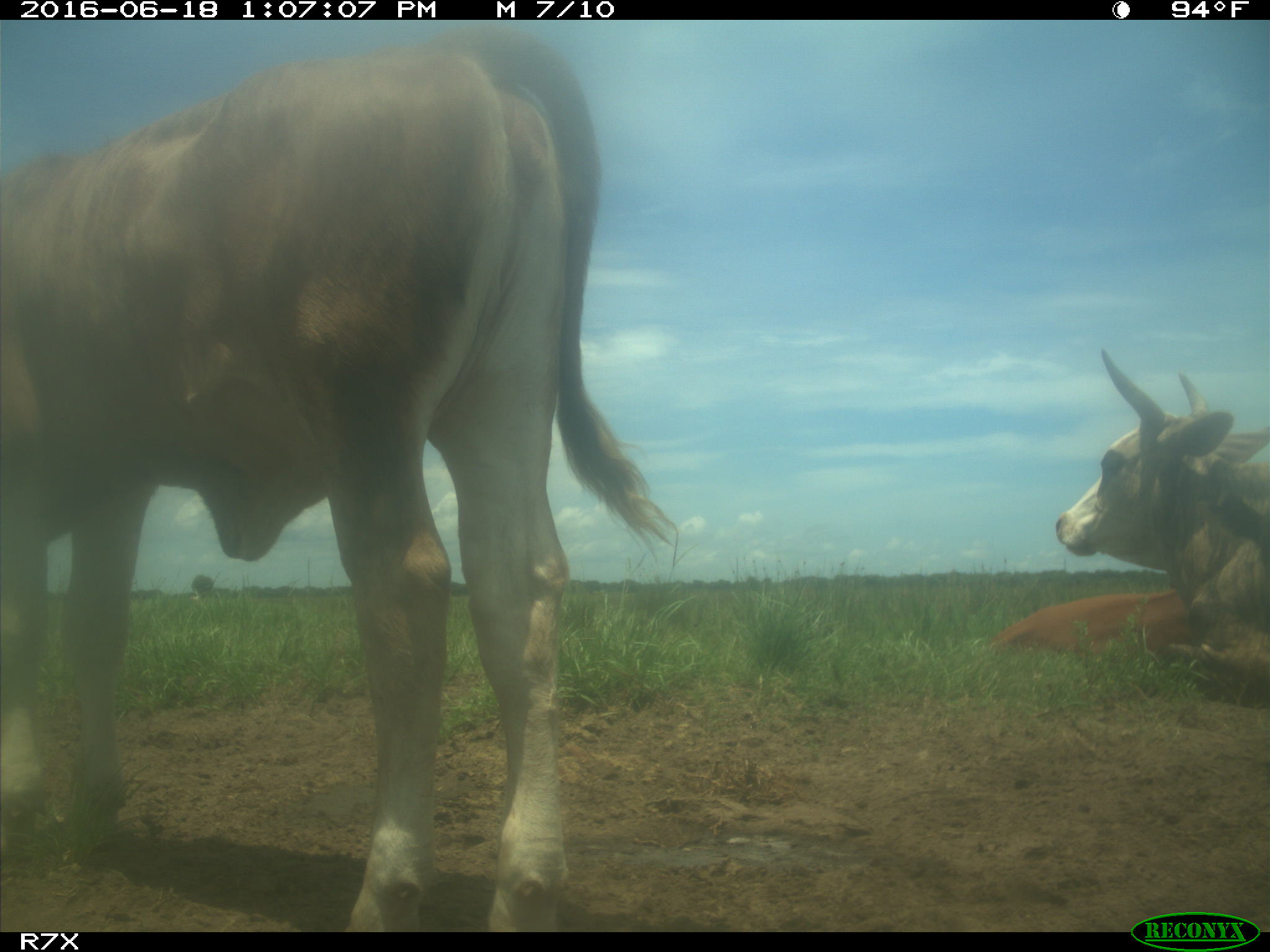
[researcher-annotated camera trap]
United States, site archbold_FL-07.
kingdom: Animalia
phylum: Chordata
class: Mammalia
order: Artiodactyla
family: Bovidae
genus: Bos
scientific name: Bos taurus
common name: domestic cow